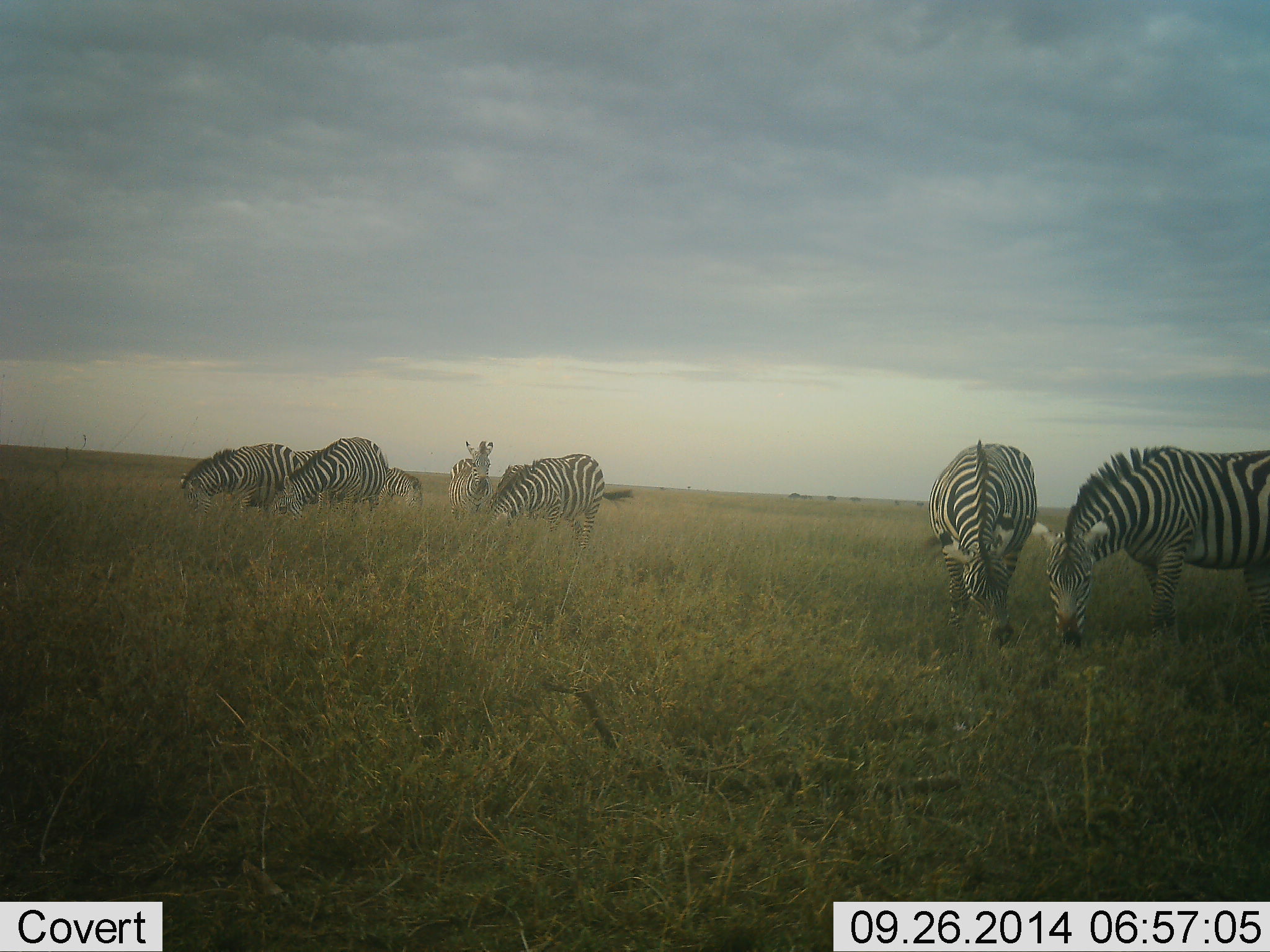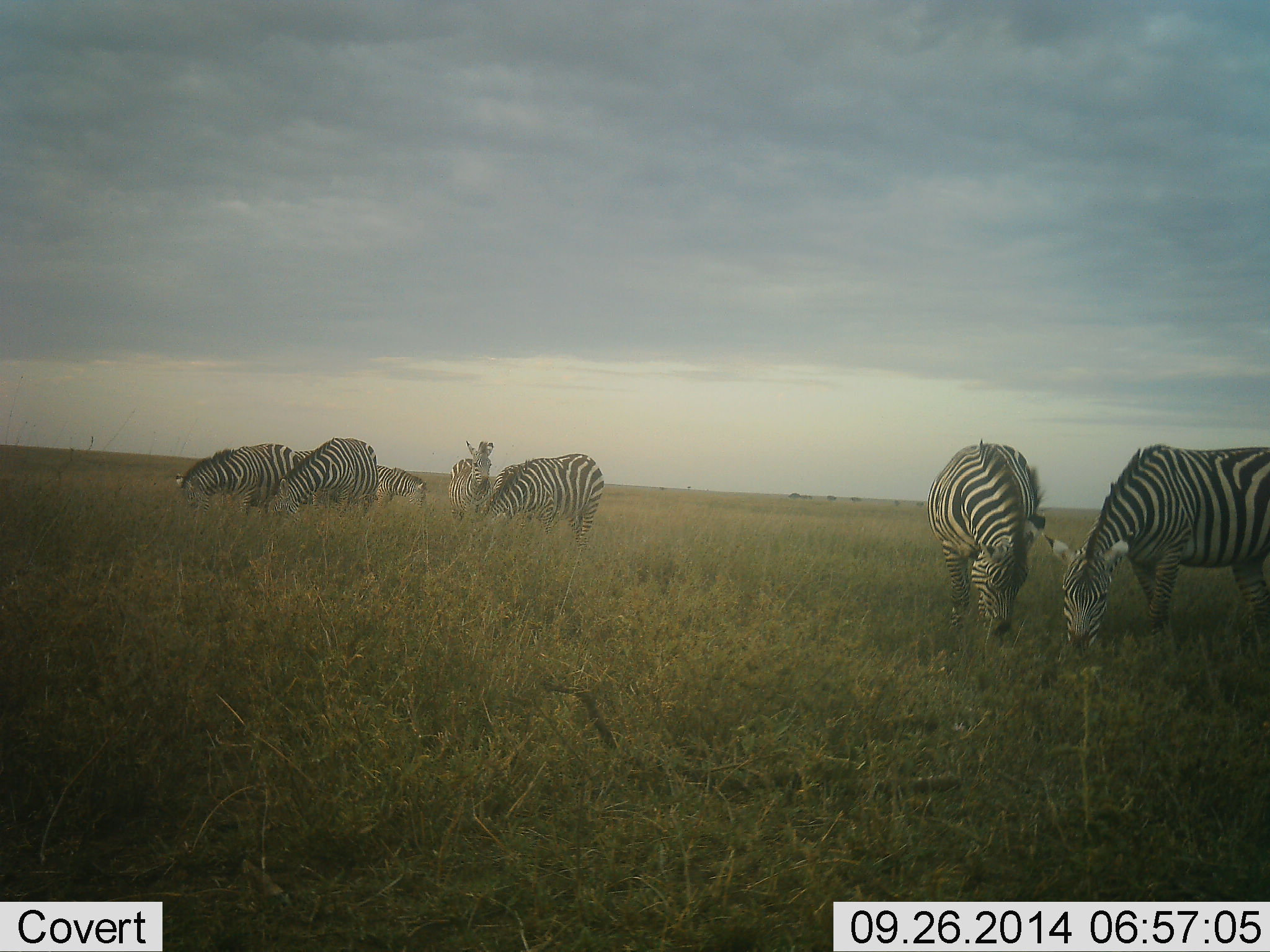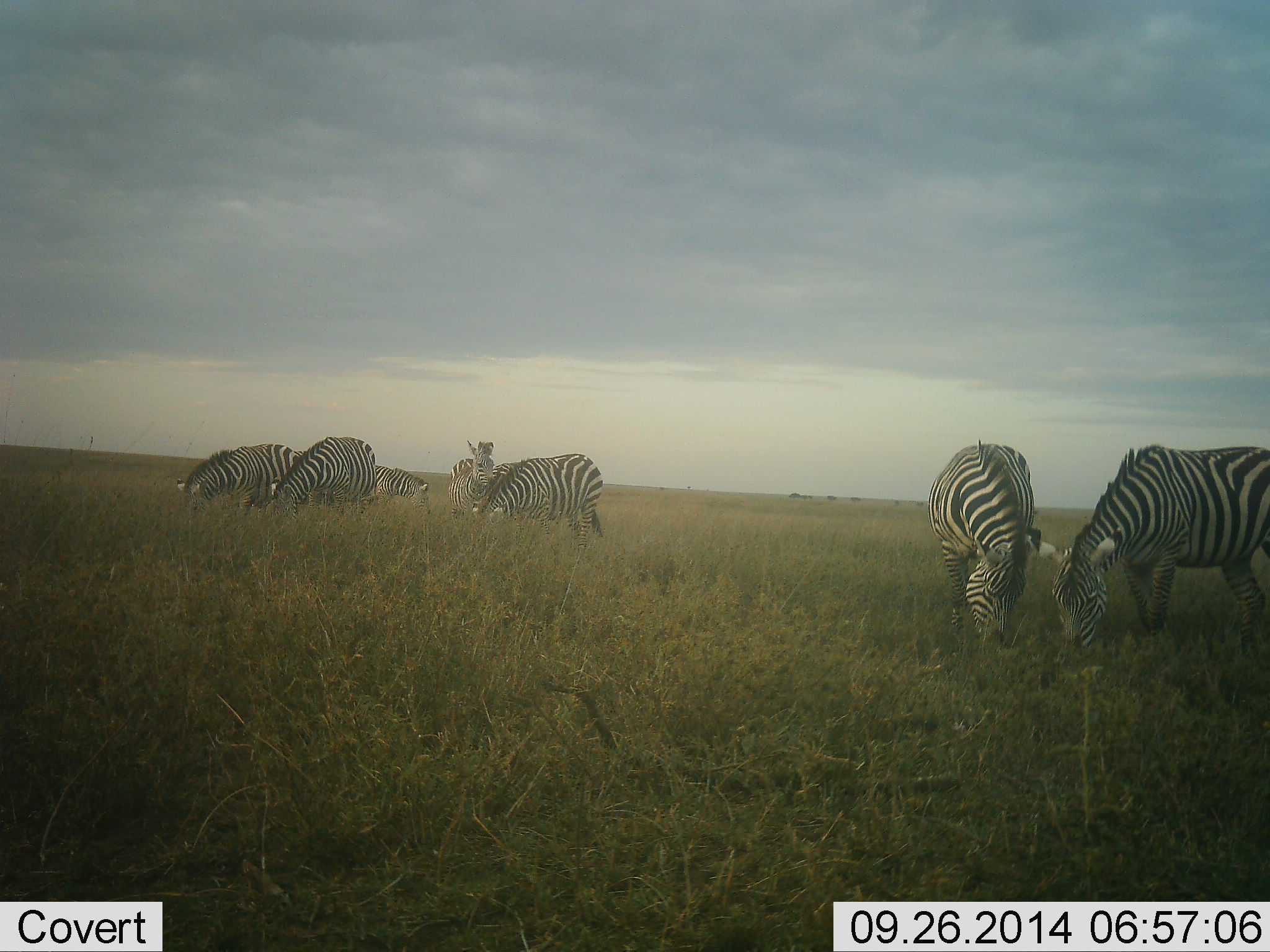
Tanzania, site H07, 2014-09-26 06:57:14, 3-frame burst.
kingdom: Animalia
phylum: Chordata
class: Mammalia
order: Perissodactyla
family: Equidae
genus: Equus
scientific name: Equus quagga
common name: plains zebra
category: zebra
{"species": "zebra (plains zebra) (Equus quagga)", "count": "7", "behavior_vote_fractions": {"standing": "70%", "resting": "0%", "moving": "10%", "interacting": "0%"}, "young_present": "0%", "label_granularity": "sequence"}